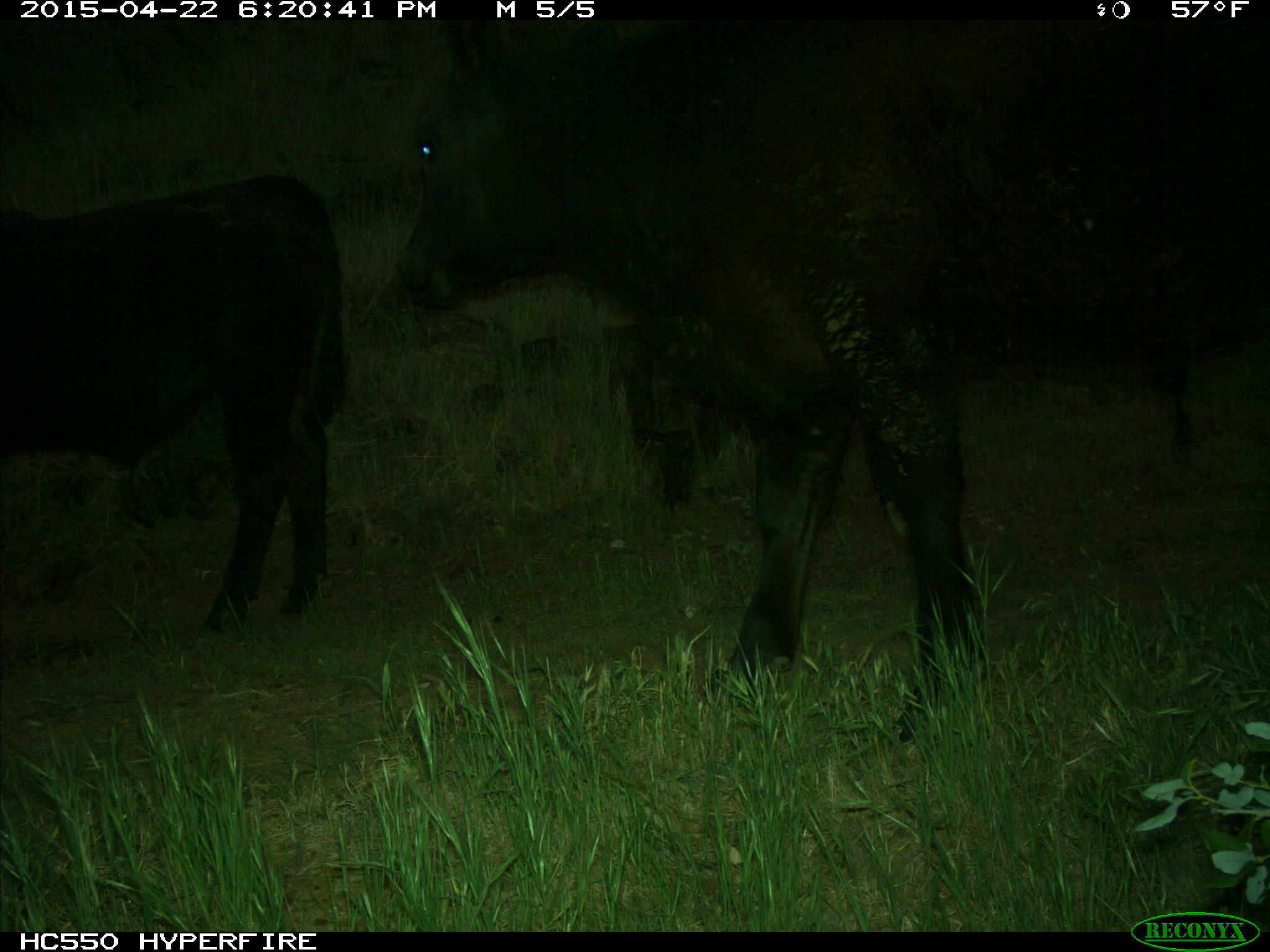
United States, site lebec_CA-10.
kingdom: Animalia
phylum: Chordata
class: Mammalia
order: Artiodactyla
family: Bovidae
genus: Bos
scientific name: Bos taurus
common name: domestic cow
Bos taurus (domestic cow).